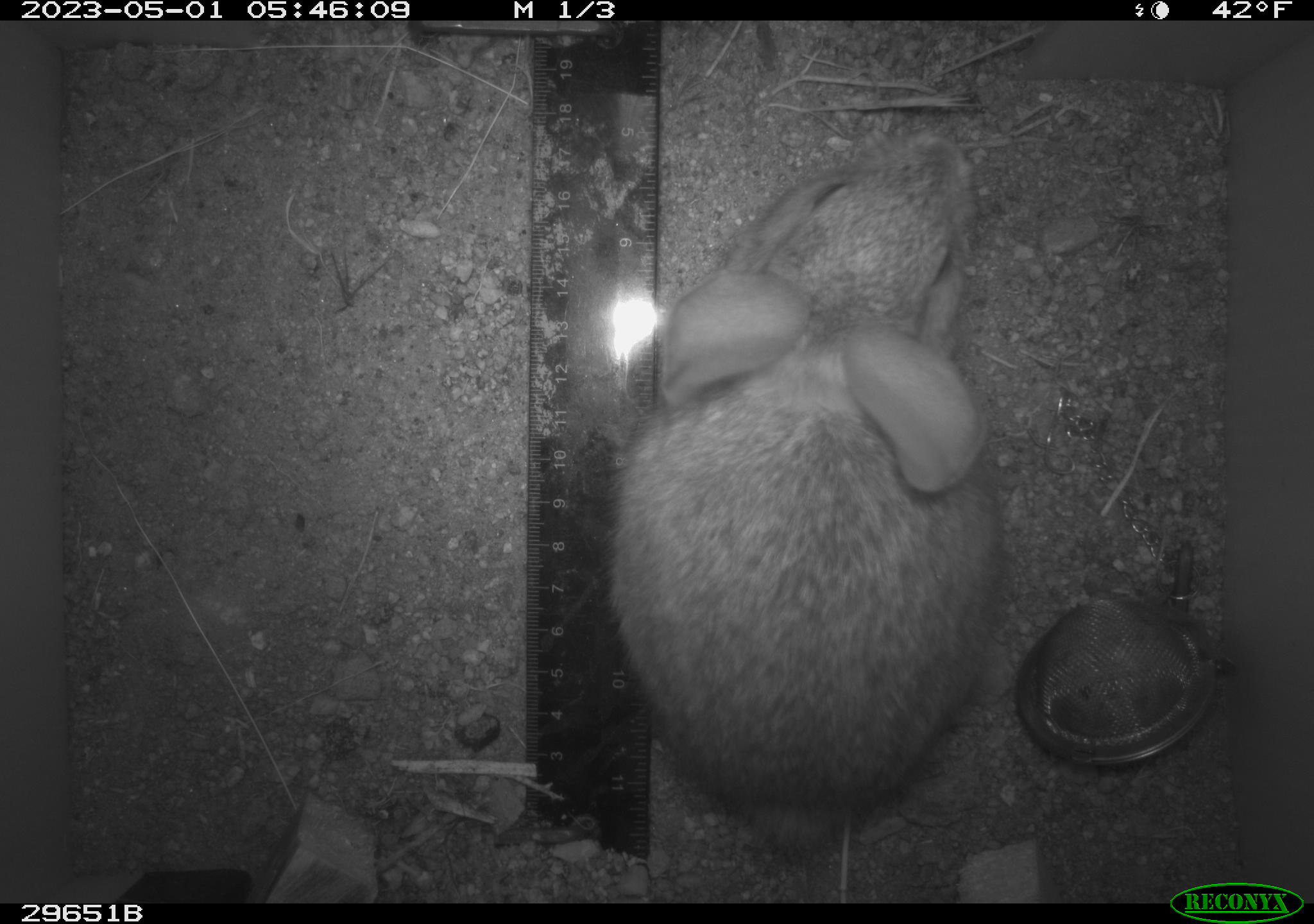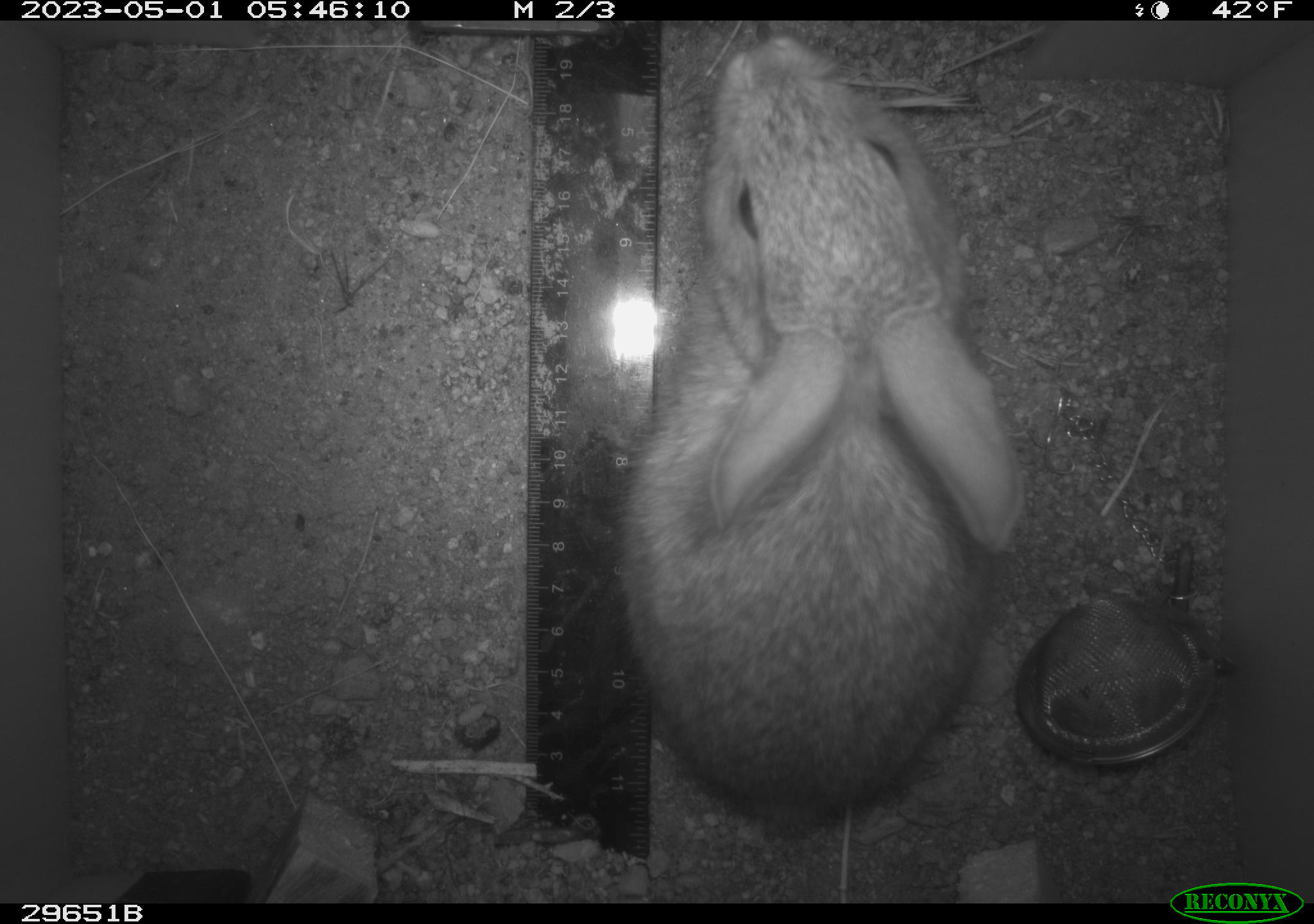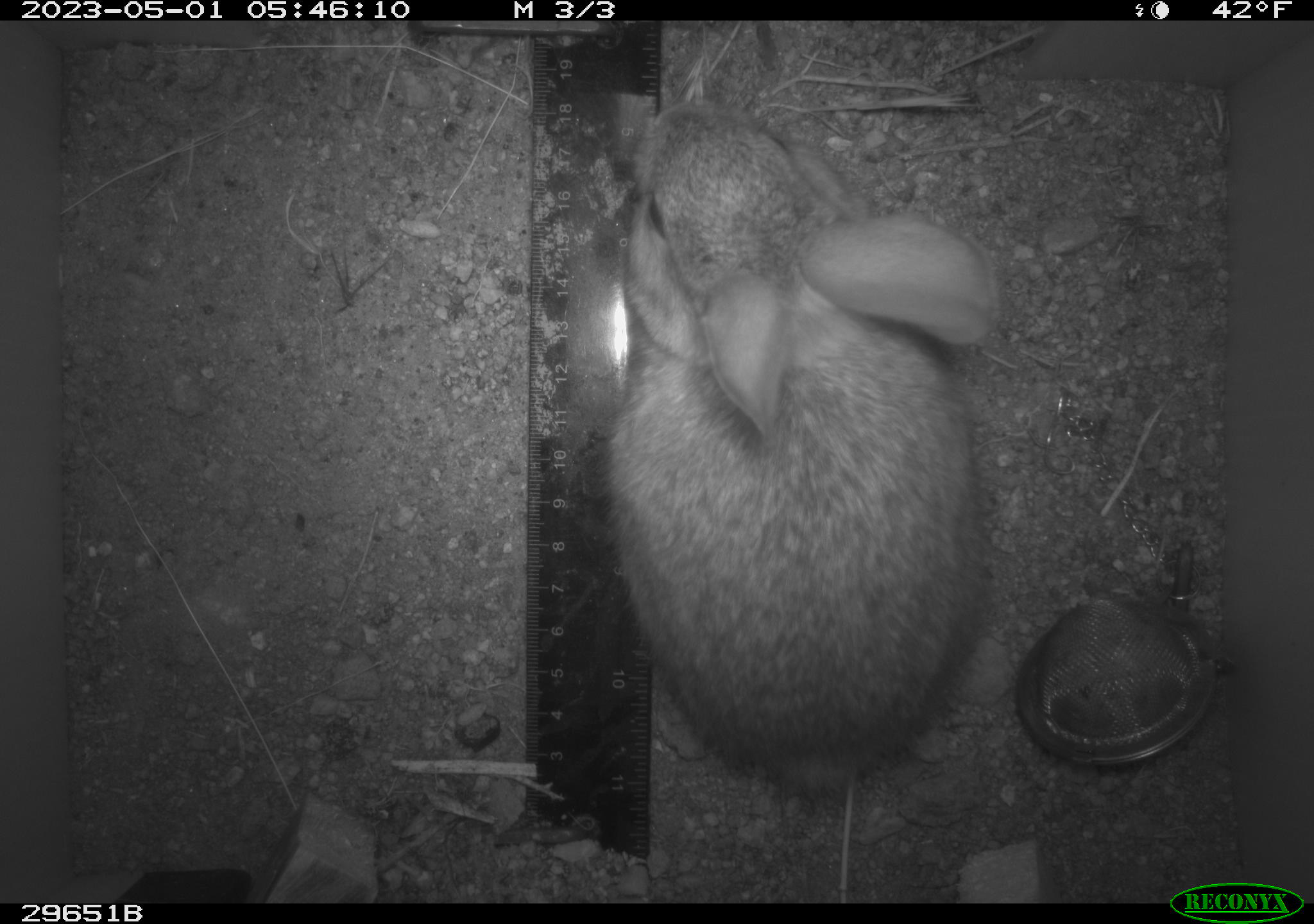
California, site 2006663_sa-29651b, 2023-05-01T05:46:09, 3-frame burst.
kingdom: Animalia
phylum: Chordata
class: Mammalia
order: Lagomorpha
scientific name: Lagomorpha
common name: hares, rabbits, and pikas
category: lagomorpha order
Lagomorpha order (hares, rabbits, and pikas) (Lagomorpha).